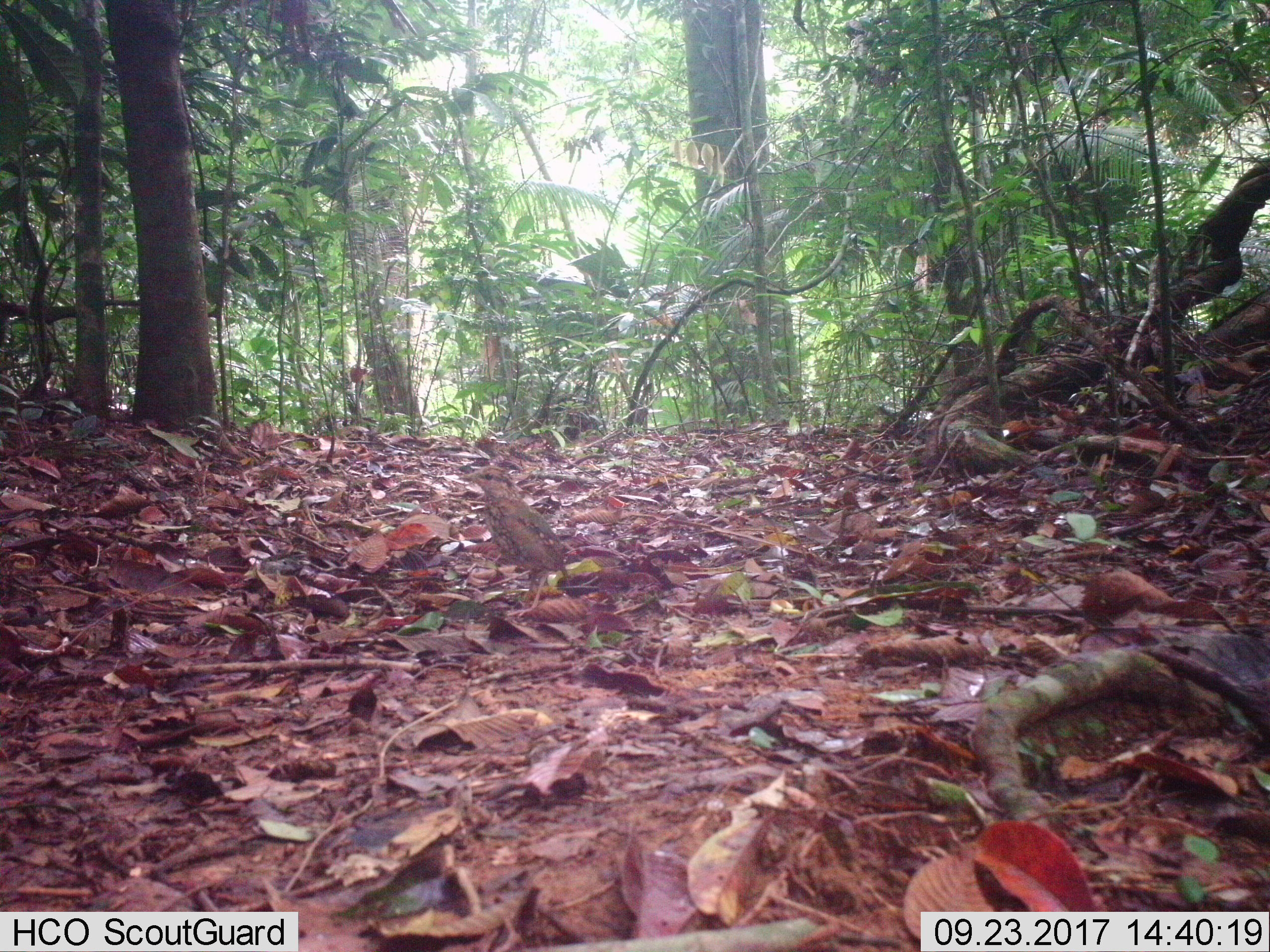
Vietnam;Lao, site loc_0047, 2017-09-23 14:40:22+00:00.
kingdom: Animalia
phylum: Chordata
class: Aves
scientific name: Aves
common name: bird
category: unidentified bird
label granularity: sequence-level